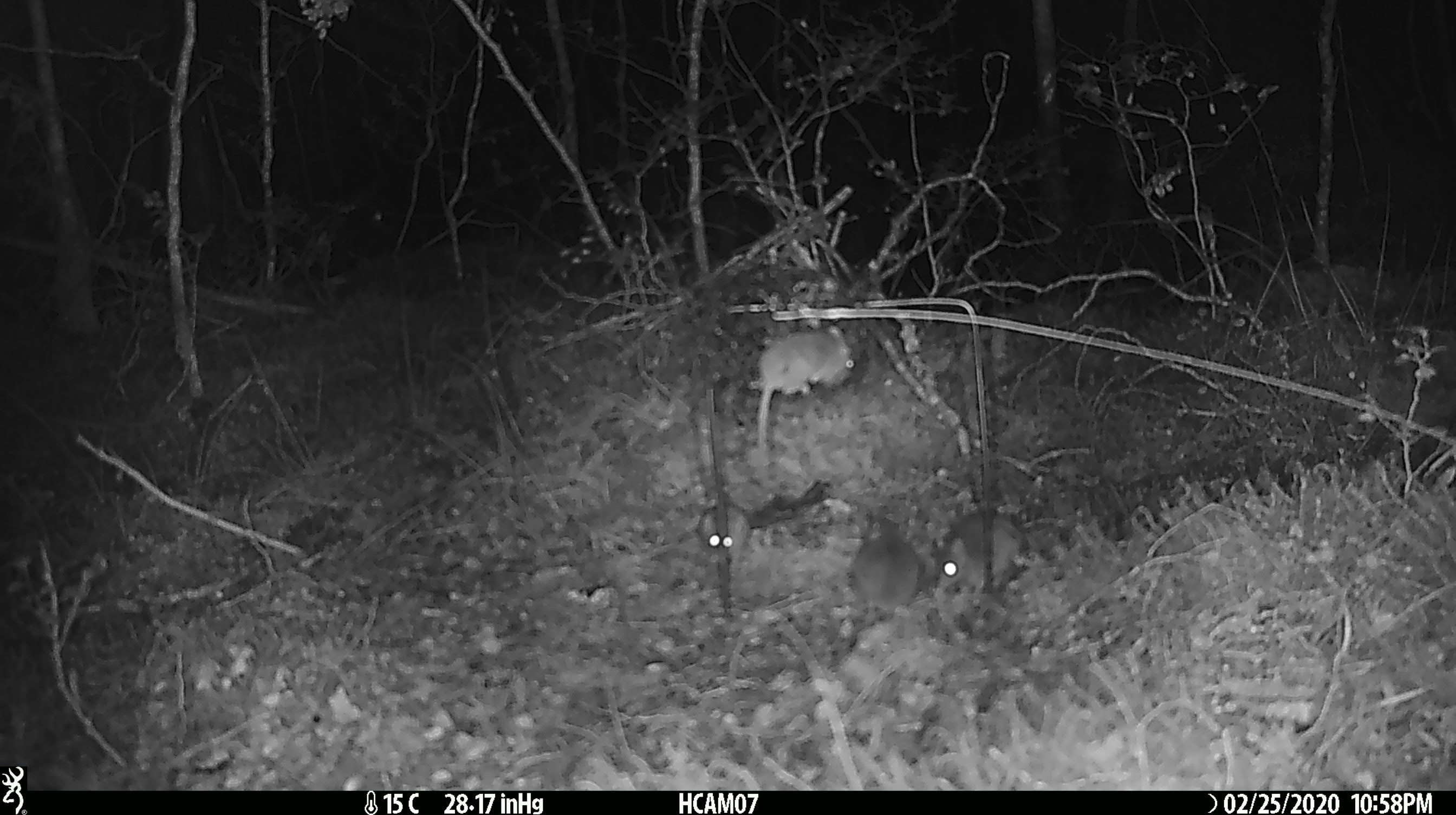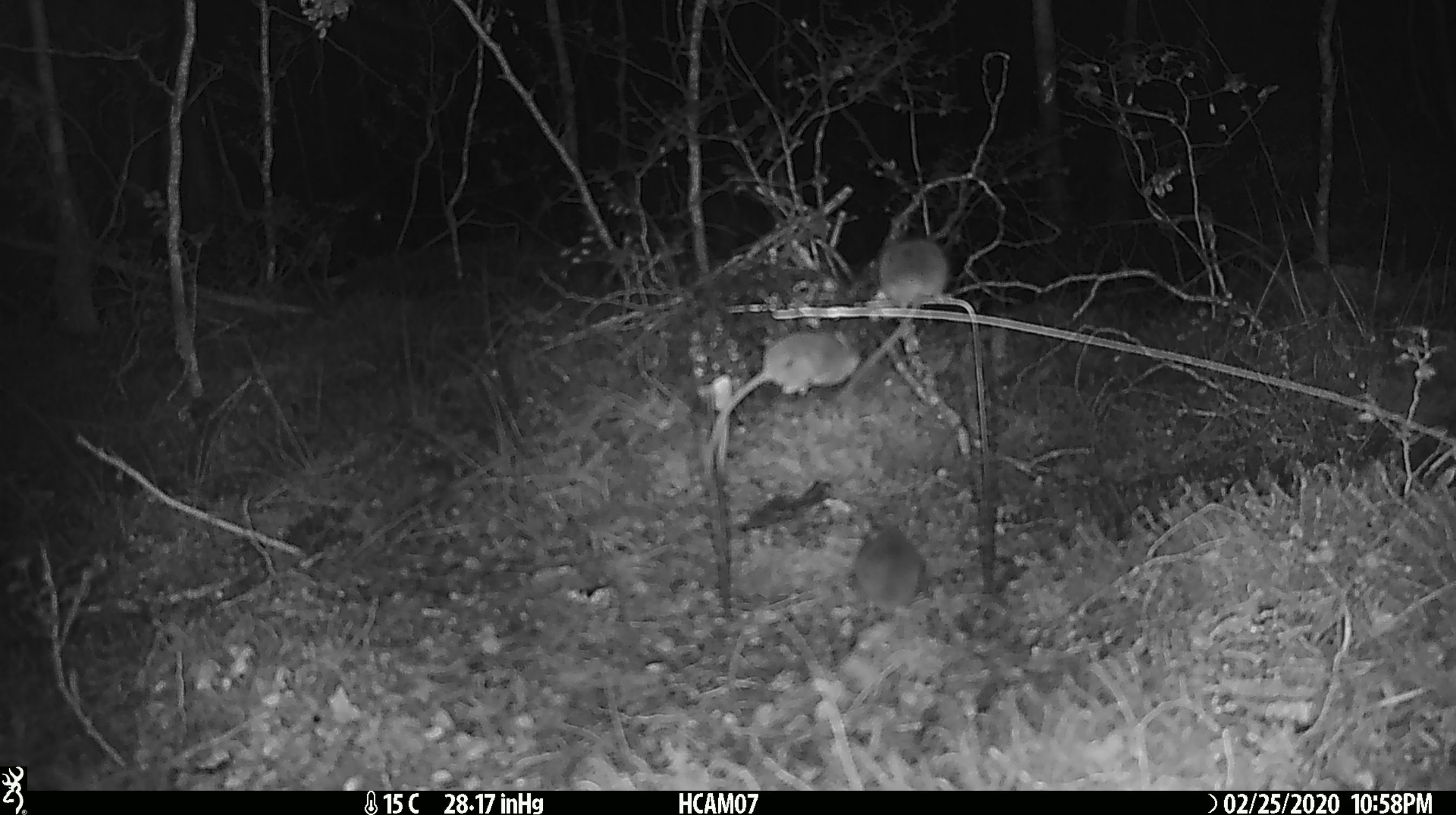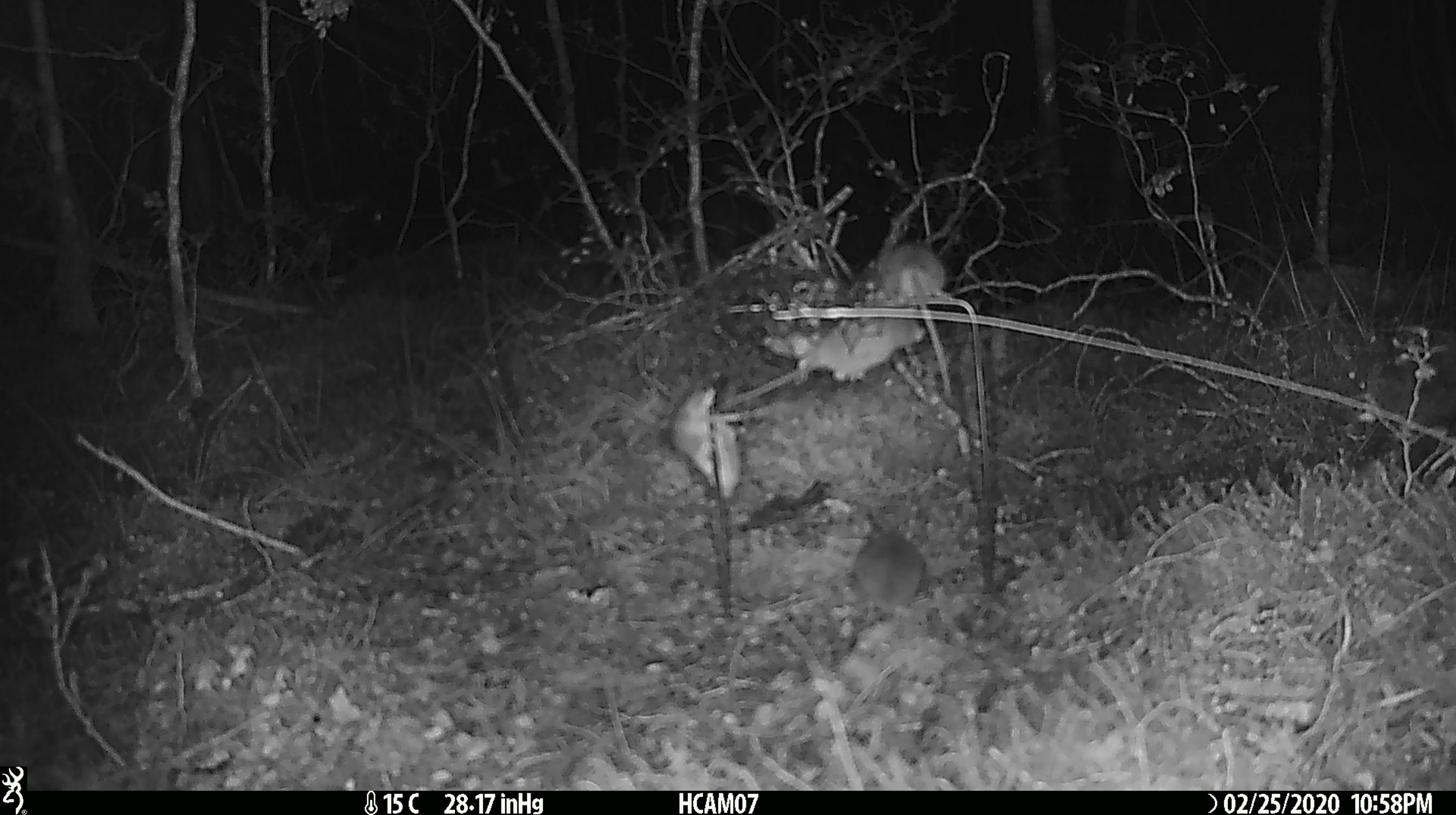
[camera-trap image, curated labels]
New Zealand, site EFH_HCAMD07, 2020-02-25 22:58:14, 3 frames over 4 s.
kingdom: Animalia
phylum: Chordata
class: Mammalia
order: Rodentia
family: Muridae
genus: Mus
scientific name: Mus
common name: mouse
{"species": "mouse (Mus)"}